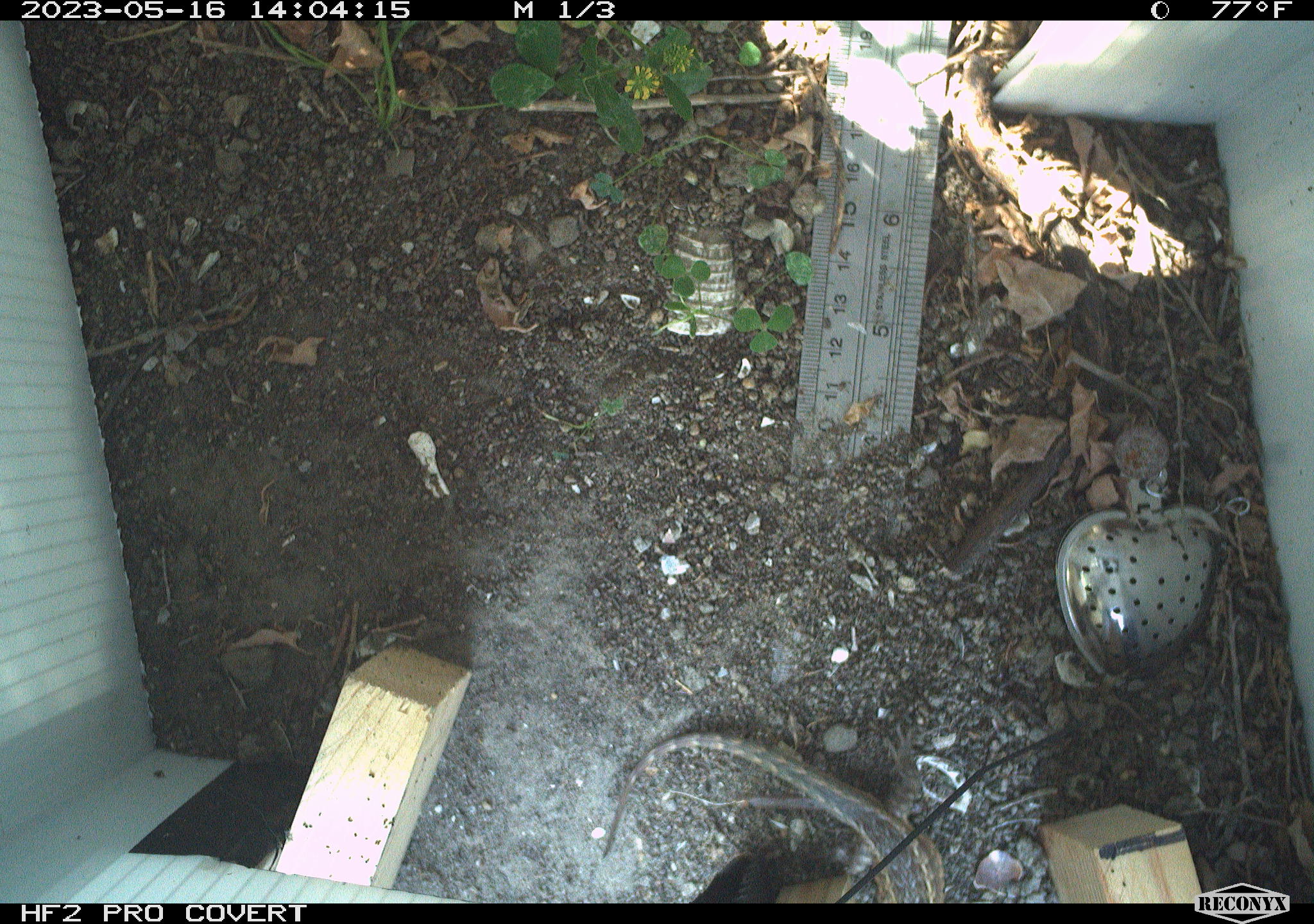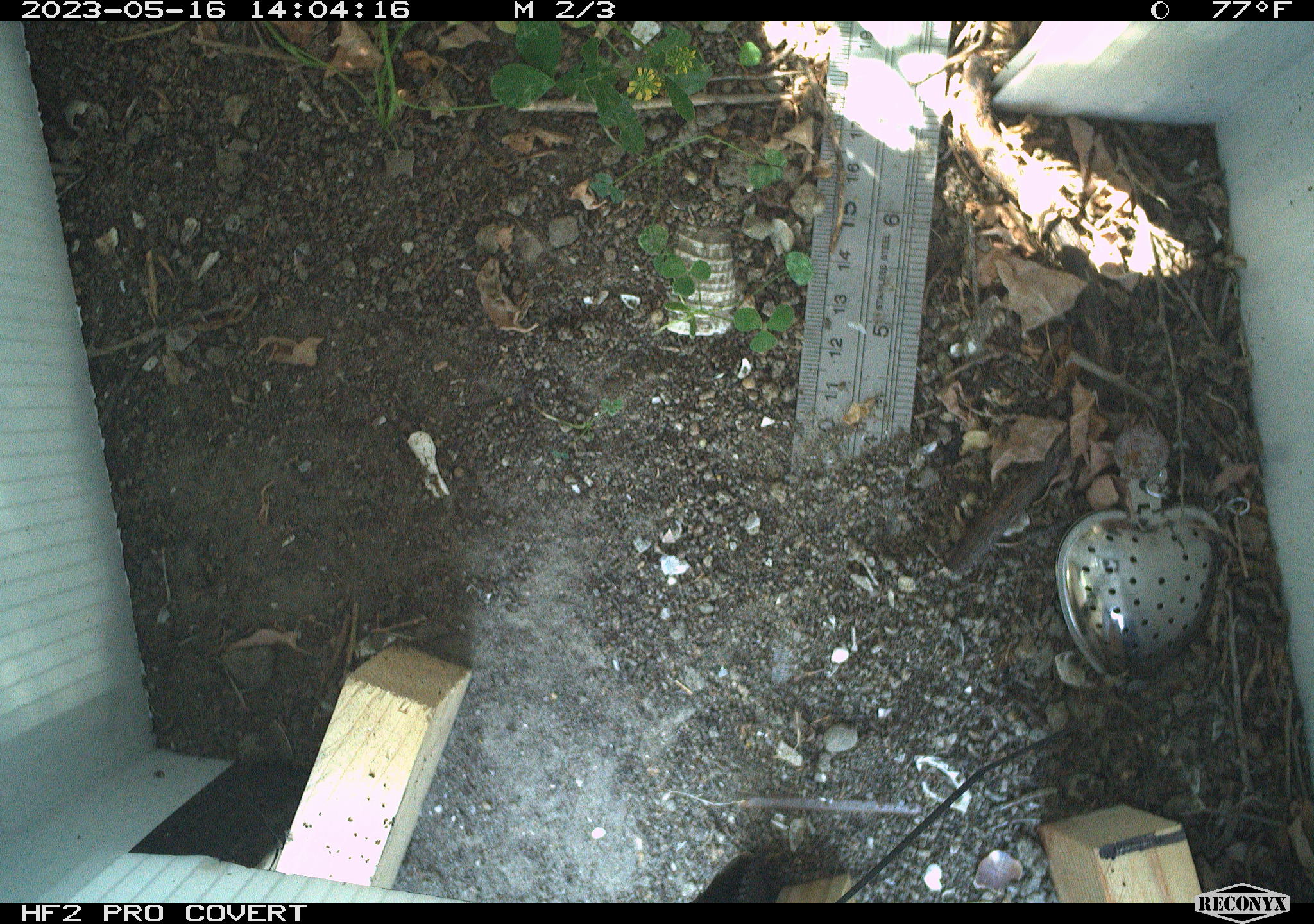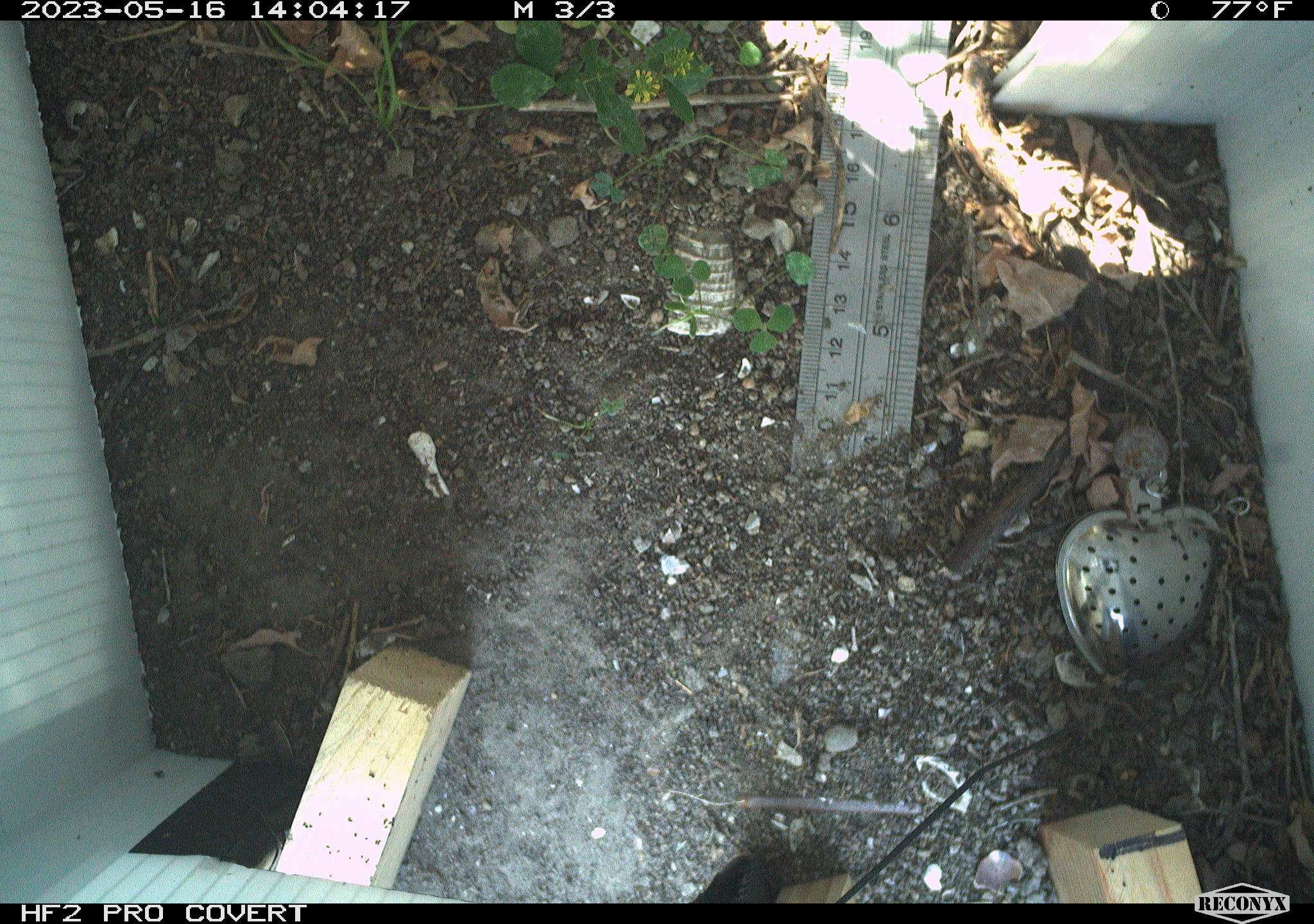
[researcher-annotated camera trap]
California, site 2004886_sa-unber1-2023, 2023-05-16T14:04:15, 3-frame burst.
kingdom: Animalia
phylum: Chordata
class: Reptilia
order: Squamata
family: Phrynosomatidae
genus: Sceloporus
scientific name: Sceloporus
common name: spiny lizards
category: sceloporus species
Sceloporus species (spiny lizards) (Sceloporus).